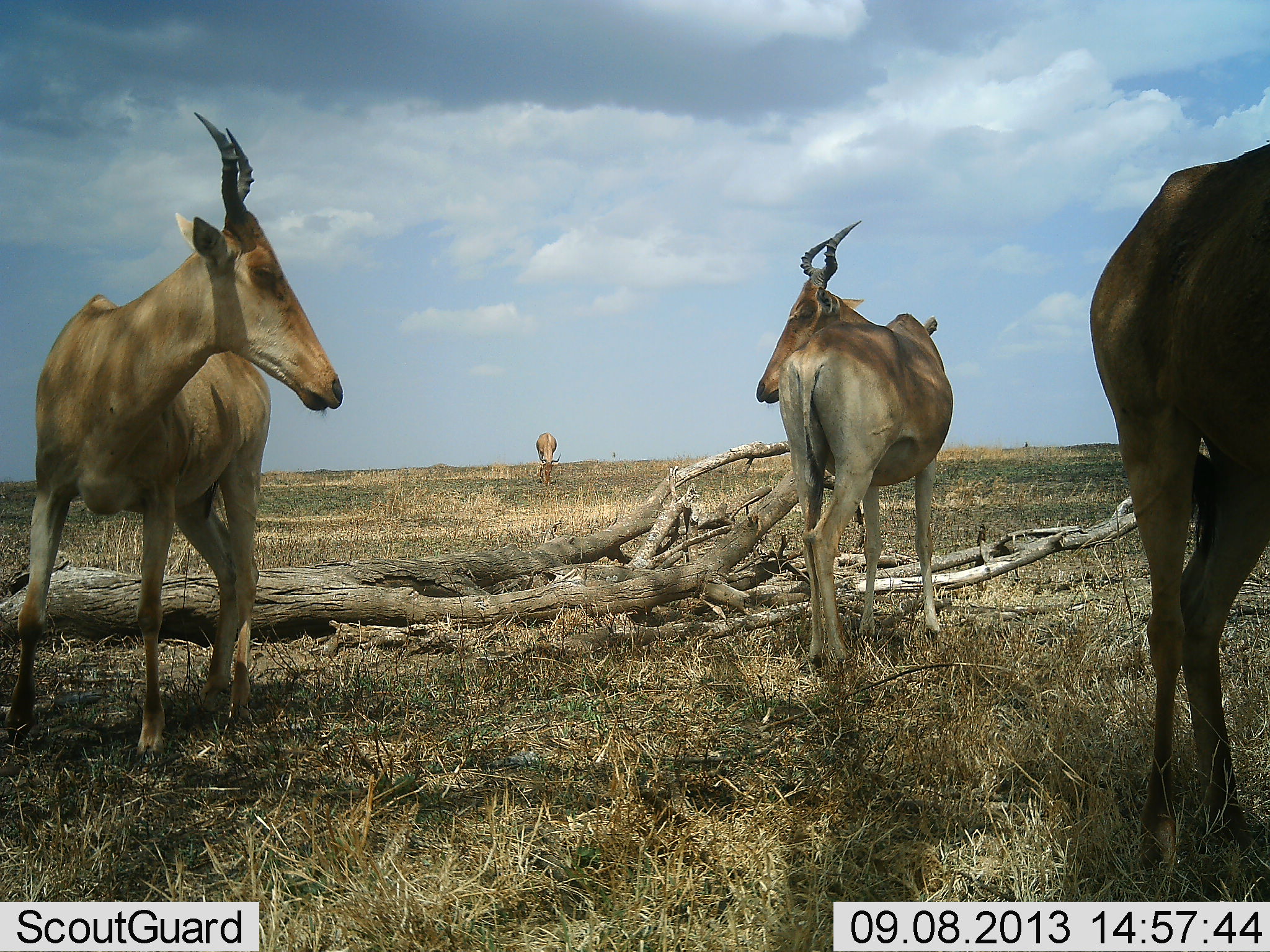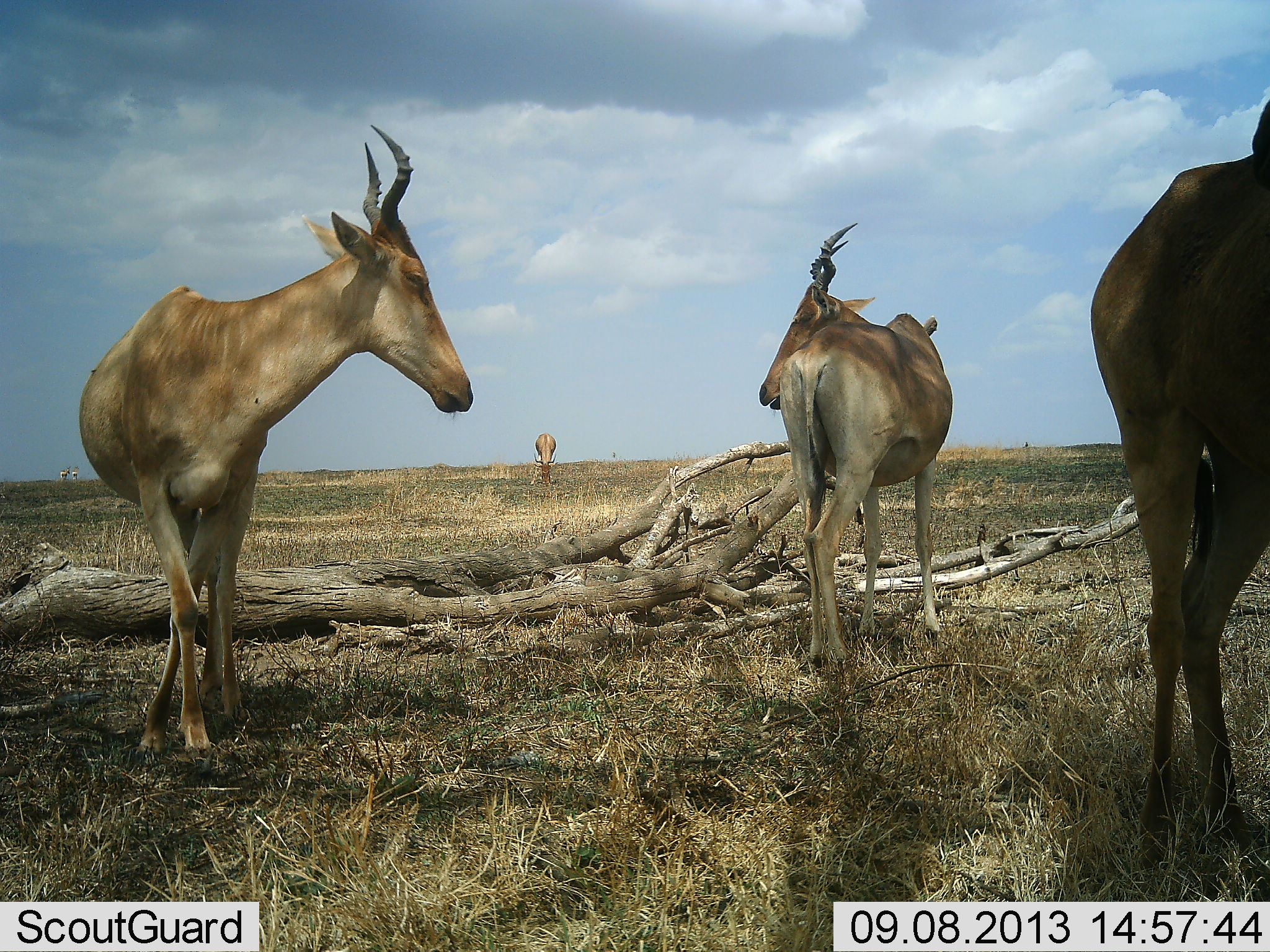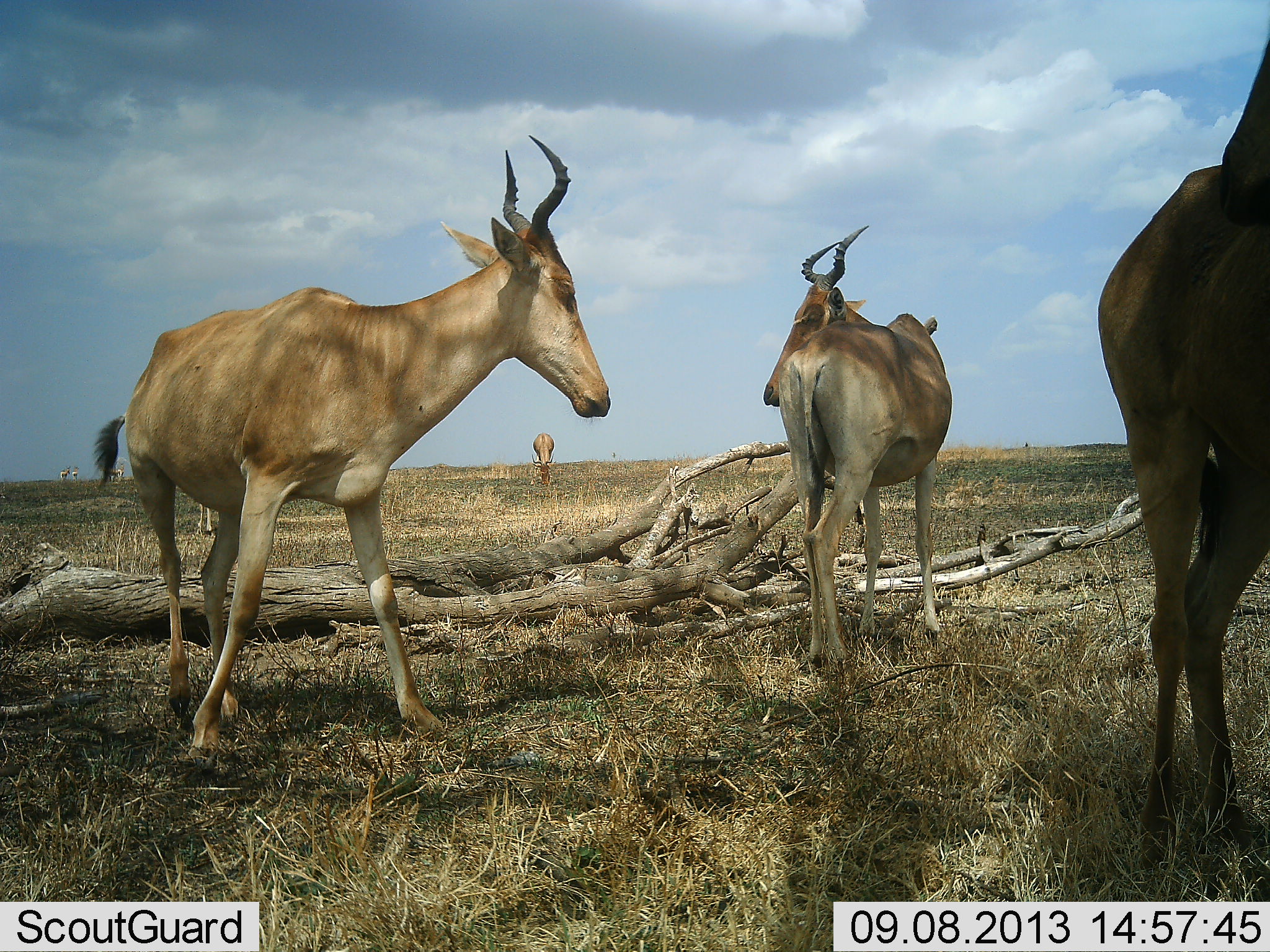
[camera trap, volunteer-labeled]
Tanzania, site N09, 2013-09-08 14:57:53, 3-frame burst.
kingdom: Animalia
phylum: Chordata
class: Mammalia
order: Artiodactyla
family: Bovidae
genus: Alcelaphus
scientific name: Alcelaphus buselaphus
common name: hartebeest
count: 4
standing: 100%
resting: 0%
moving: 20%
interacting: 10%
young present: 0%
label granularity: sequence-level